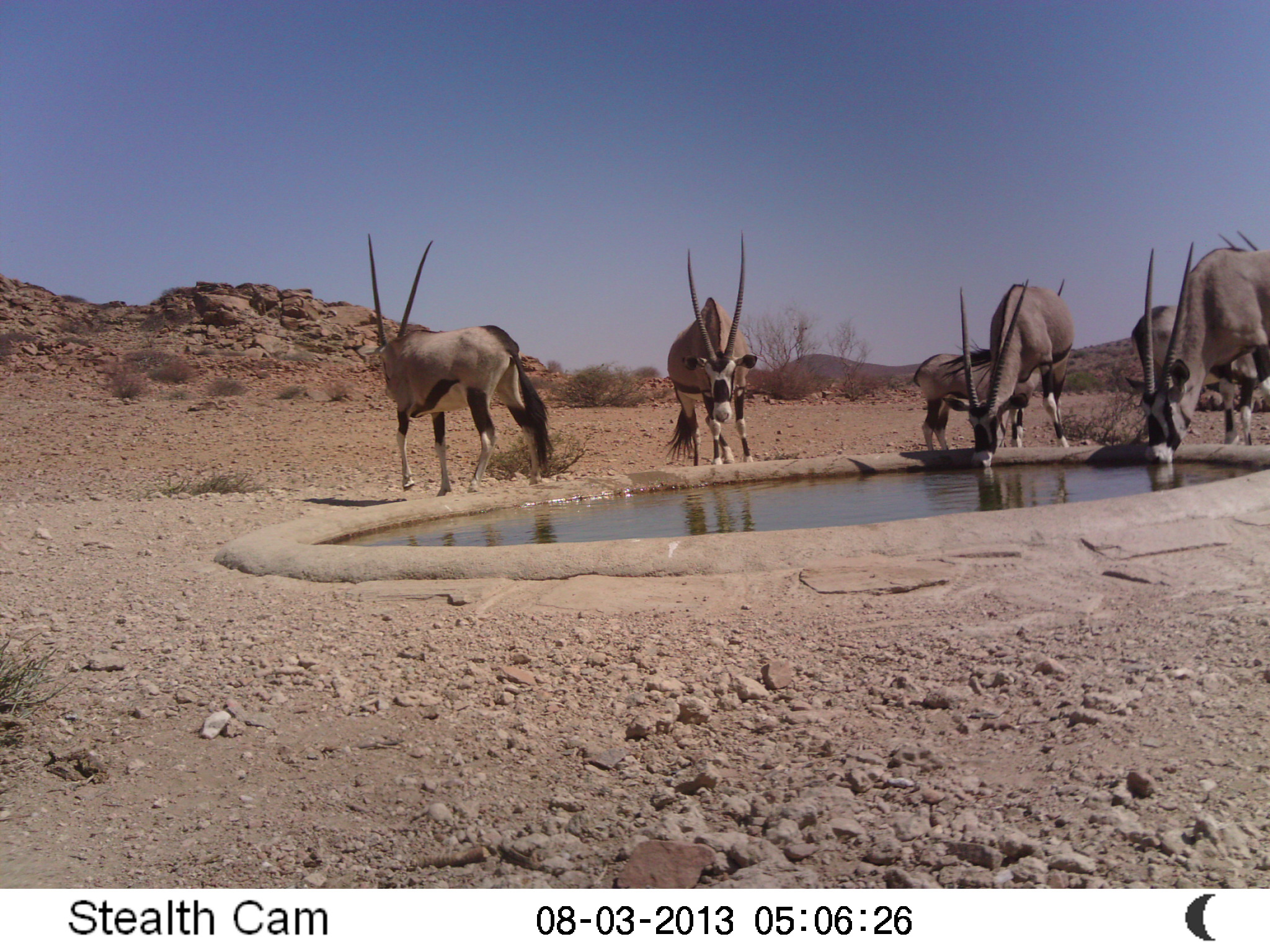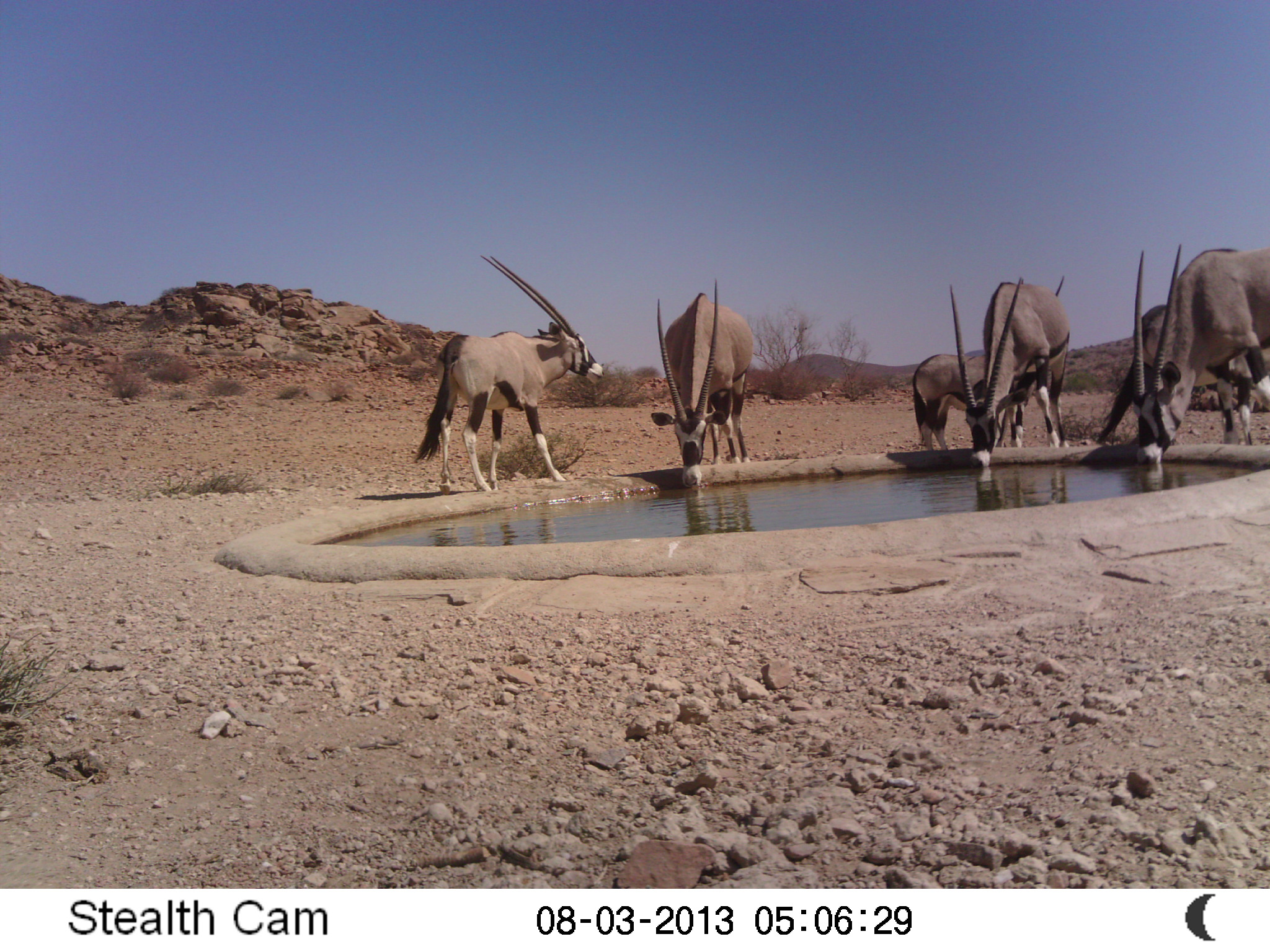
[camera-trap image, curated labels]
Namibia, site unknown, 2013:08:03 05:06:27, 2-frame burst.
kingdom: Animalia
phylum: Chordata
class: Mammalia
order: Artiodactyla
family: Bovidae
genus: Oryx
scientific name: Oryx gazella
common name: gemsbok